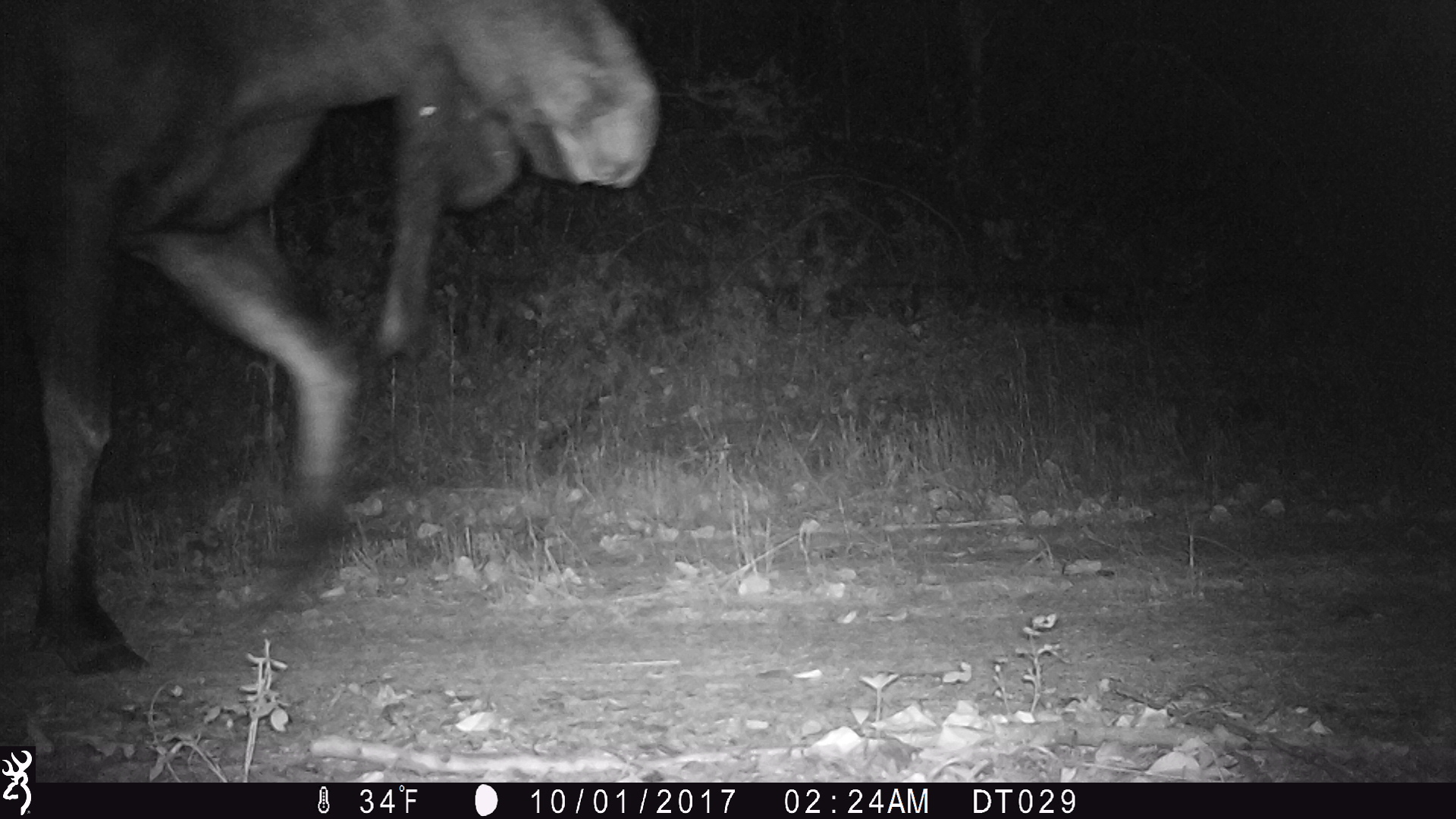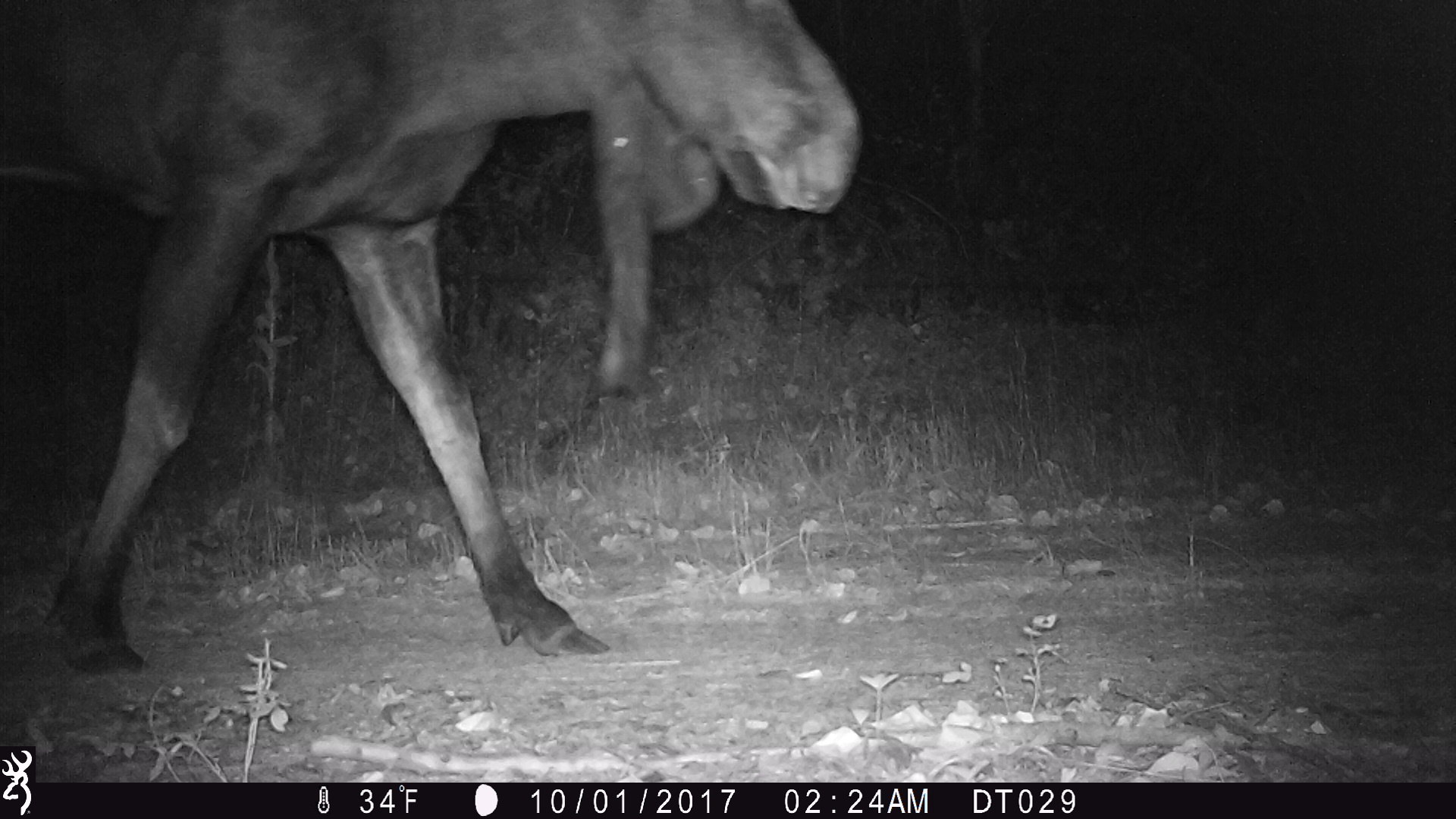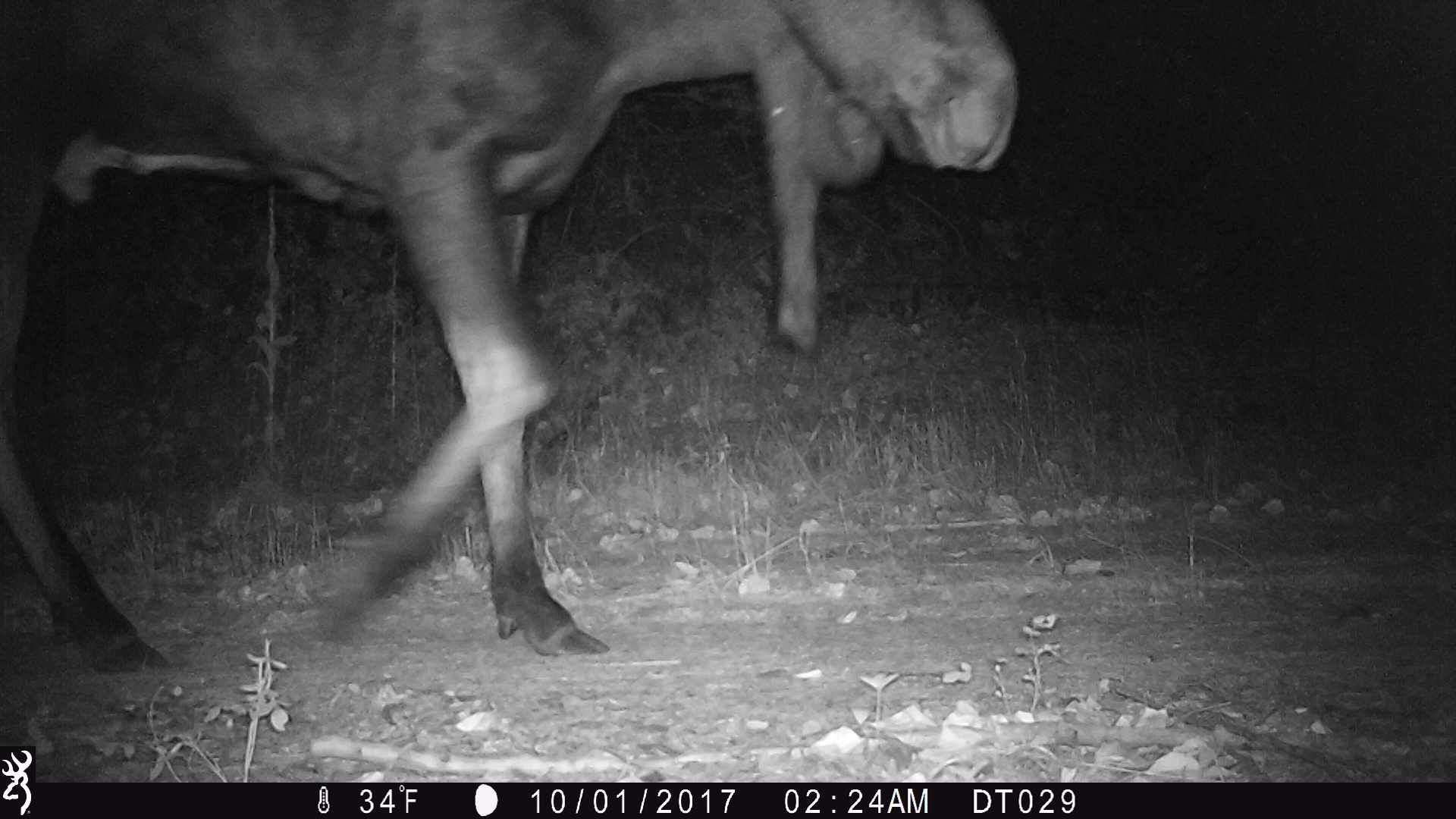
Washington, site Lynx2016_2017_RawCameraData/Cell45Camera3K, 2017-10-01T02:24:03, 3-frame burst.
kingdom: Animalia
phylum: Chordata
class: Mammalia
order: Artiodactyla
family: Cervidae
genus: Alces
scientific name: Alces alces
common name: moose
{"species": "Alces alces (moose)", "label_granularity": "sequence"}